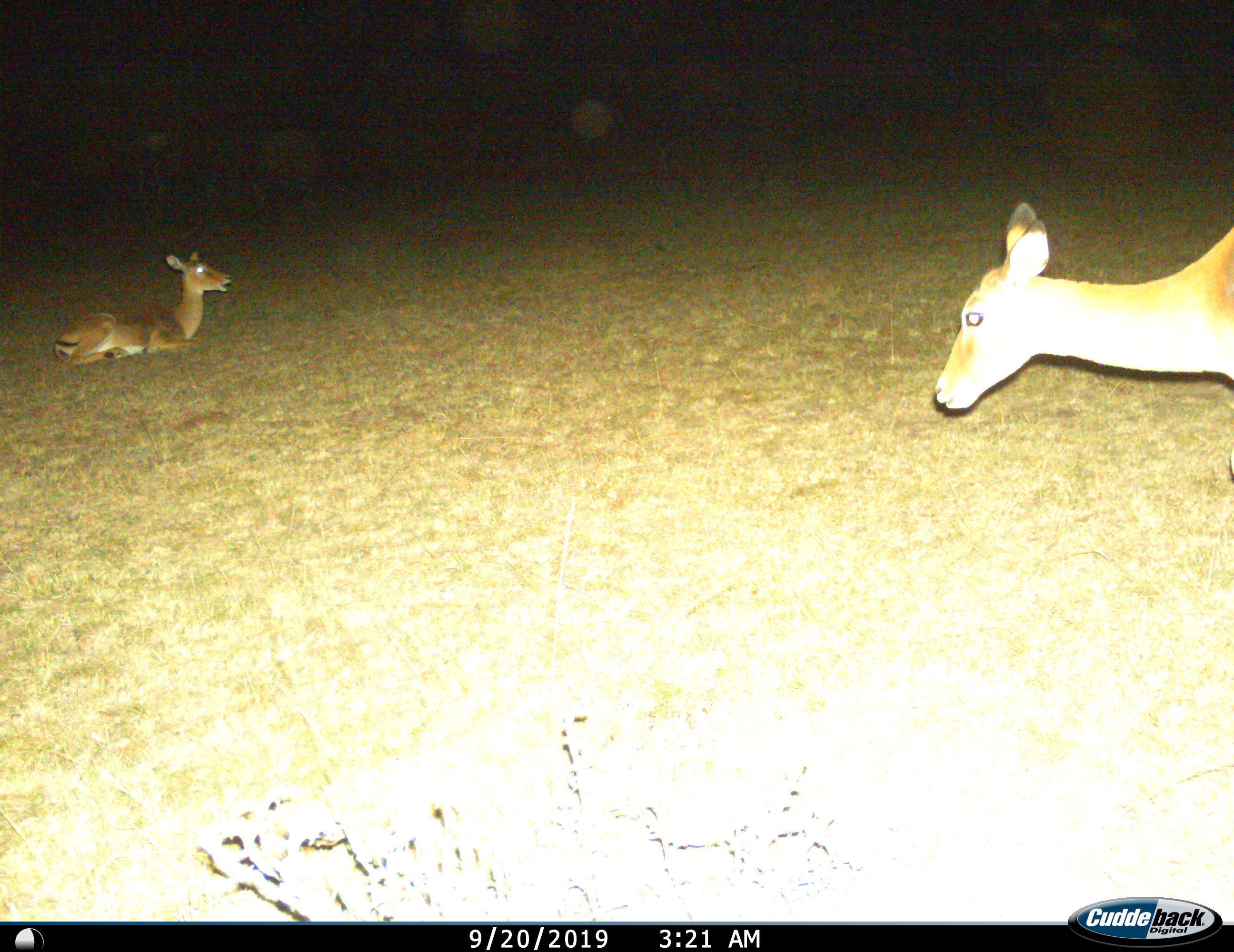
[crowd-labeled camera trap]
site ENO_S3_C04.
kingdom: Animalia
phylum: Chordata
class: Mammalia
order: Artiodactyla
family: Bovidae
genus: Aepyceros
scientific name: Aepyceros melampus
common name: impala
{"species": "impala (Aepyceros melampus)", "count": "2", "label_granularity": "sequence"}